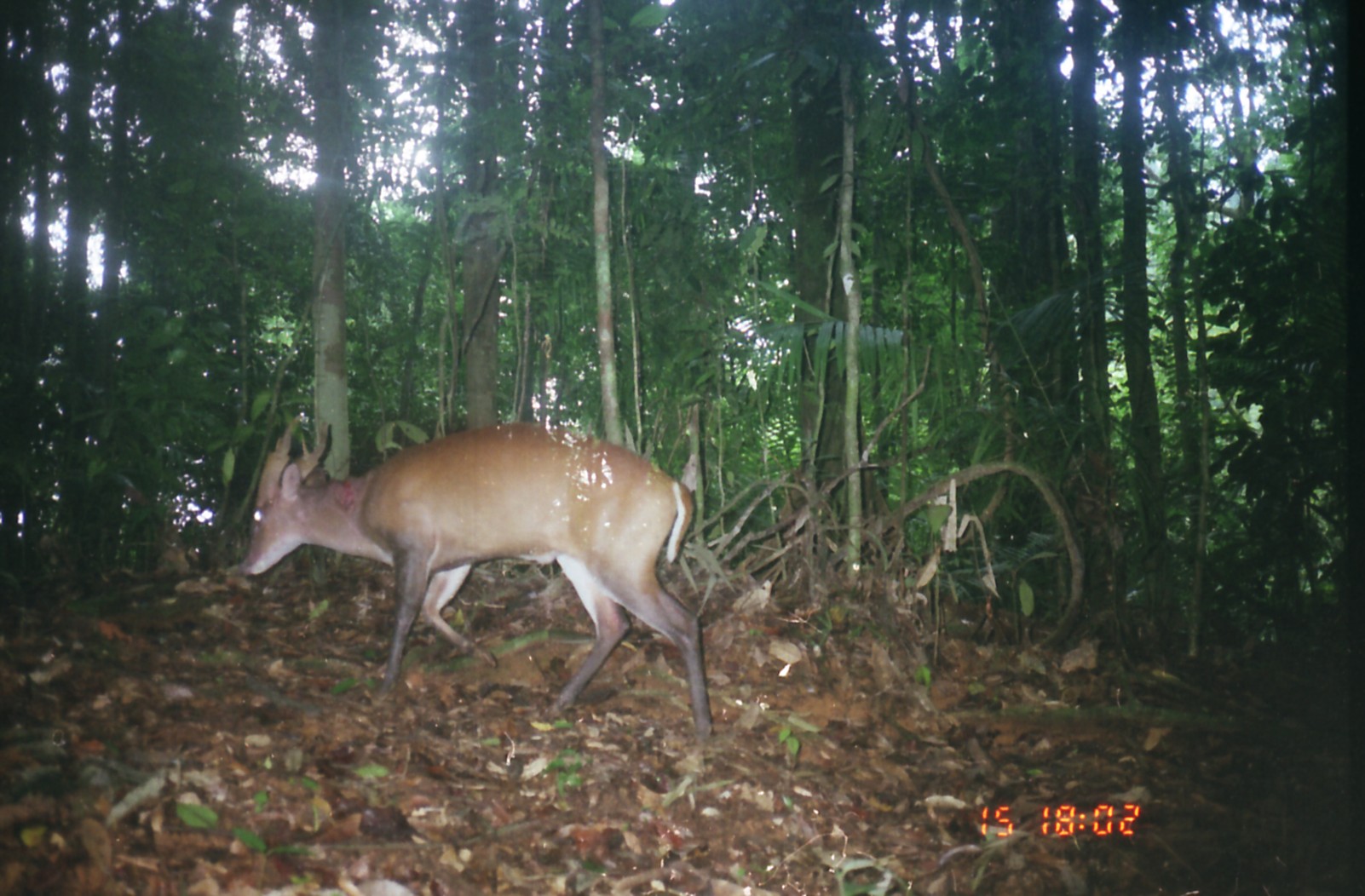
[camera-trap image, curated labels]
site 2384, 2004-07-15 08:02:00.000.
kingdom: Animalia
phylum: Chordata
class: Mammalia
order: Artiodactyla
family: Cervidae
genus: Muntiacus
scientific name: Muntiacus muntjak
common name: southern red muntjac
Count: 1.